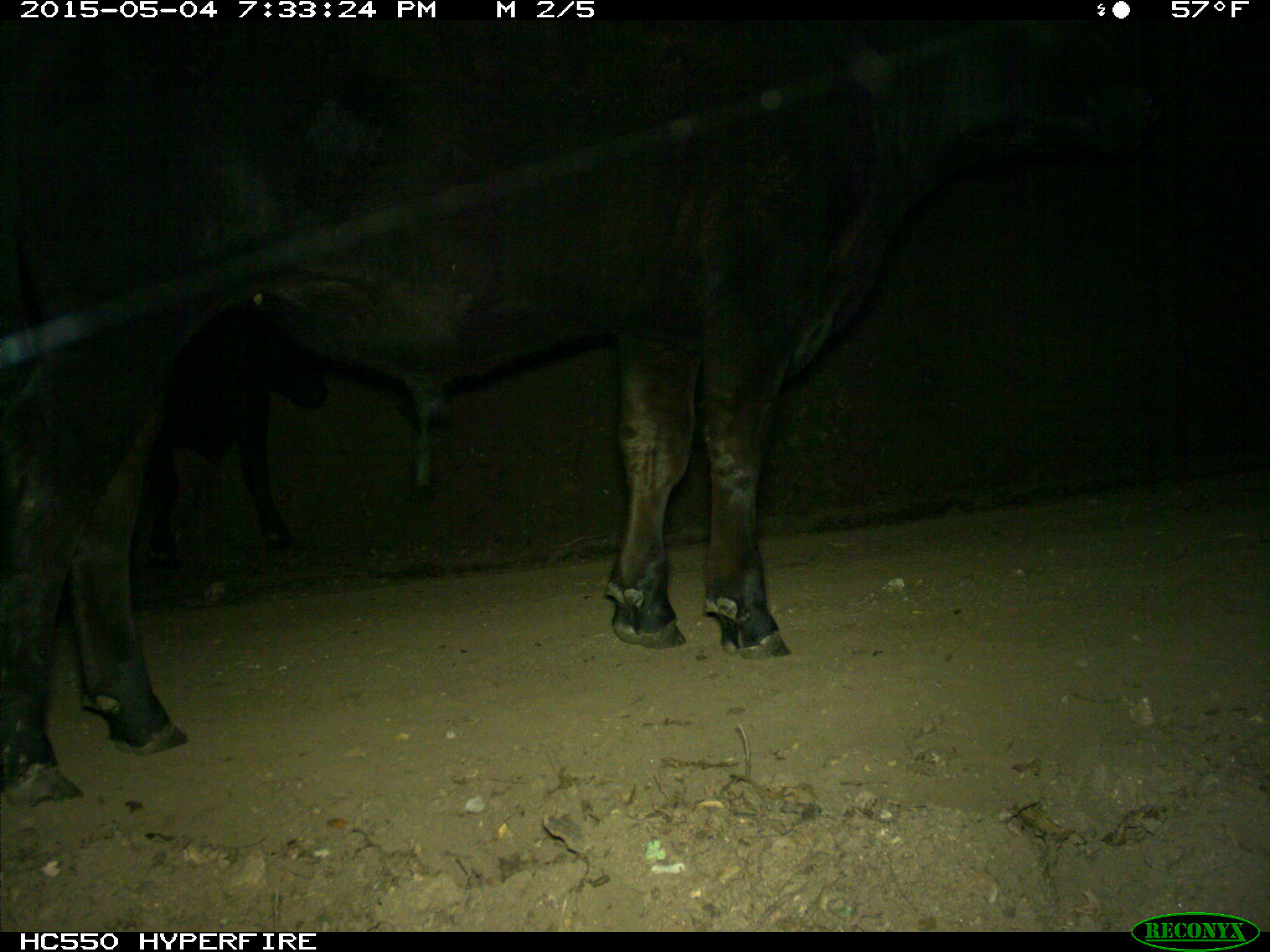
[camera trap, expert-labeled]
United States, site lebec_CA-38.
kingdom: Animalia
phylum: Chordata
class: Mammalia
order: Artiodactyla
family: Bovidae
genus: Bos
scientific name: Bos taurus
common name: domestic cow